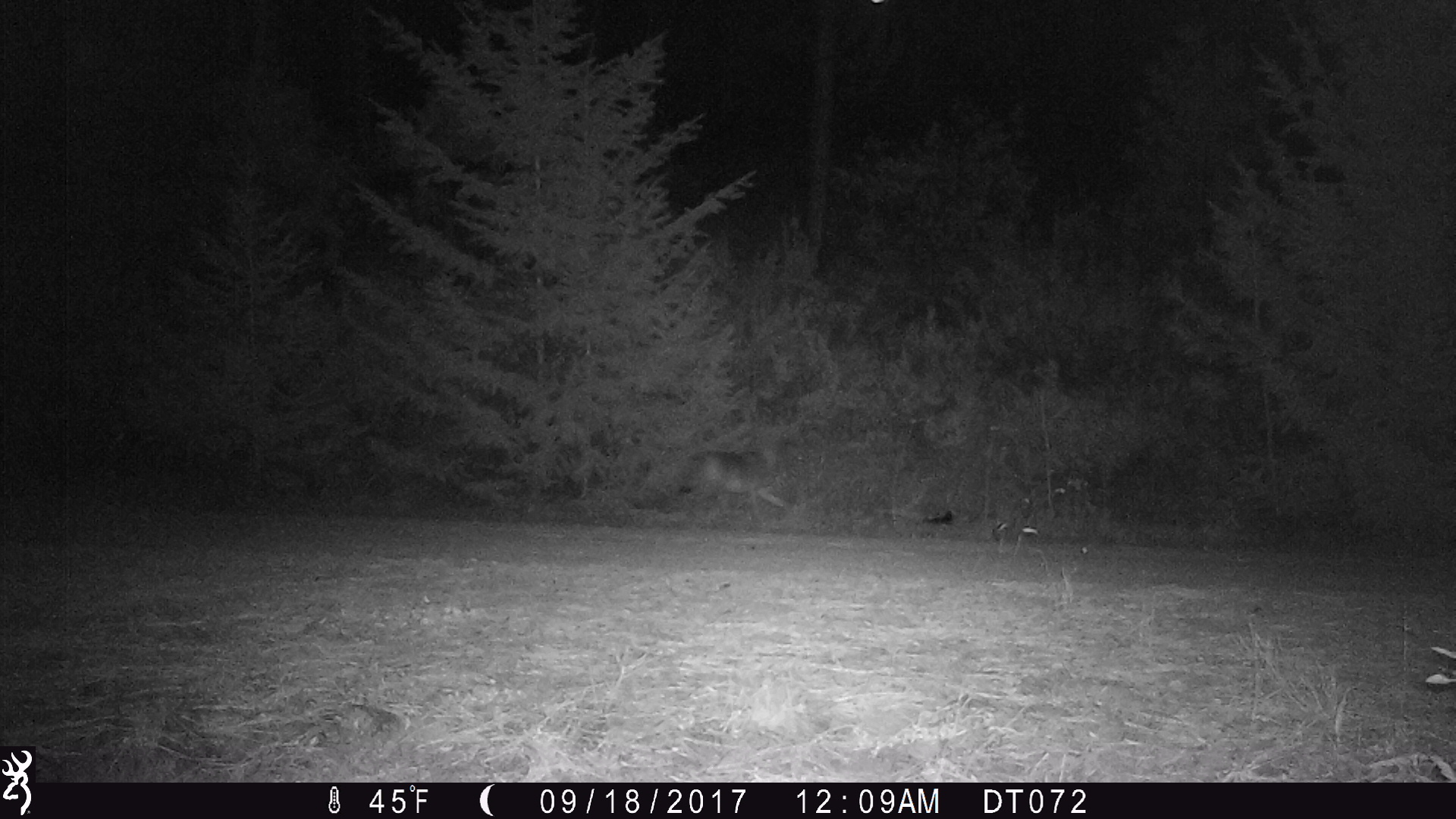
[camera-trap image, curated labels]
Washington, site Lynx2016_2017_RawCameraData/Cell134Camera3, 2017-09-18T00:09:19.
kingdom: Animalia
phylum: Chordata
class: Mammalia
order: Carnivora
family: Canidae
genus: Canis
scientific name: Canis latrans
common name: coyote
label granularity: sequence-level